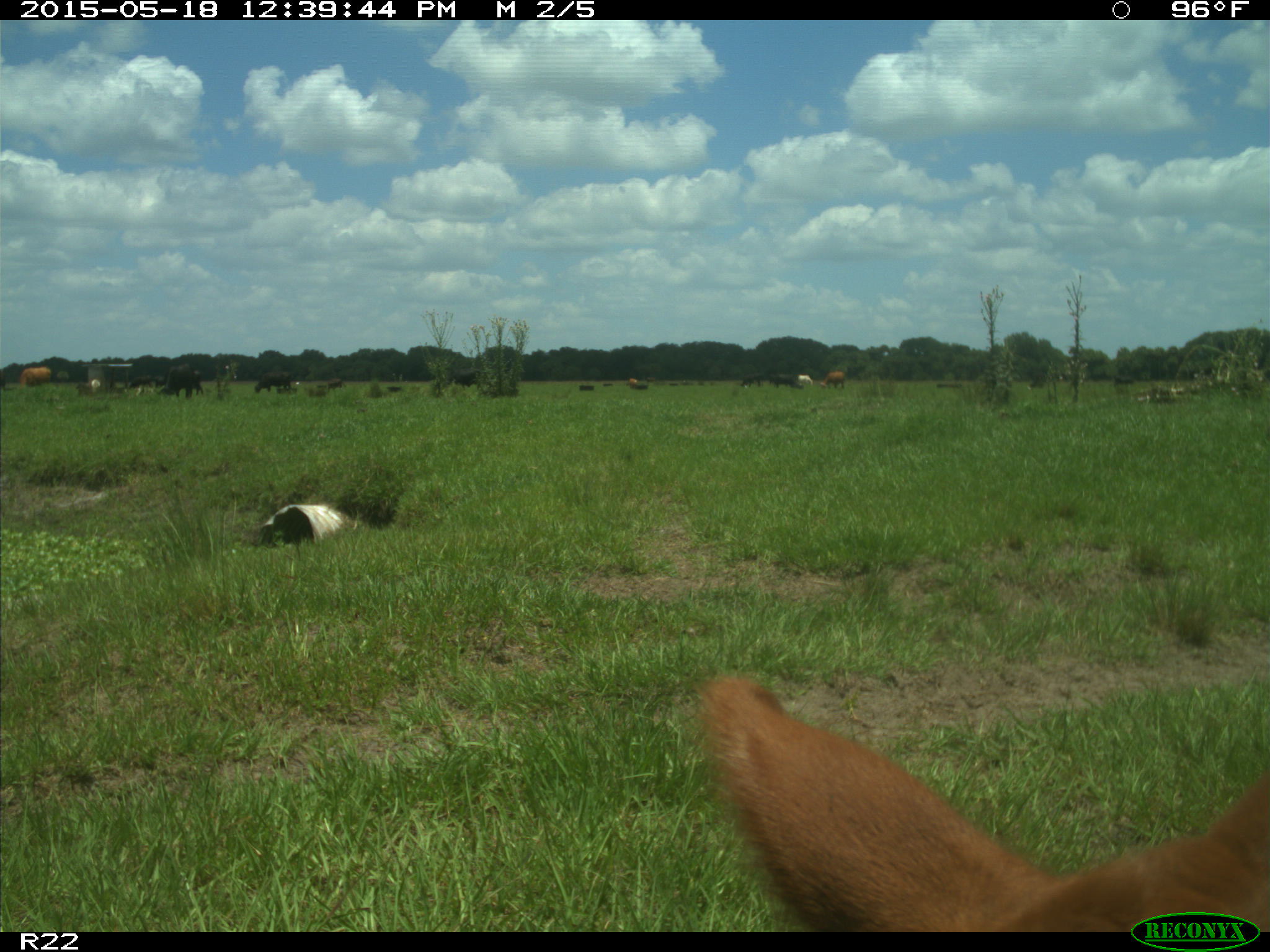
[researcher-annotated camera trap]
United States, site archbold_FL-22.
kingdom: Animalia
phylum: Chordata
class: Mammalia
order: Artiodactyla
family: Bovidae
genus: Bos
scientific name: Bos taurus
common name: domestic cow